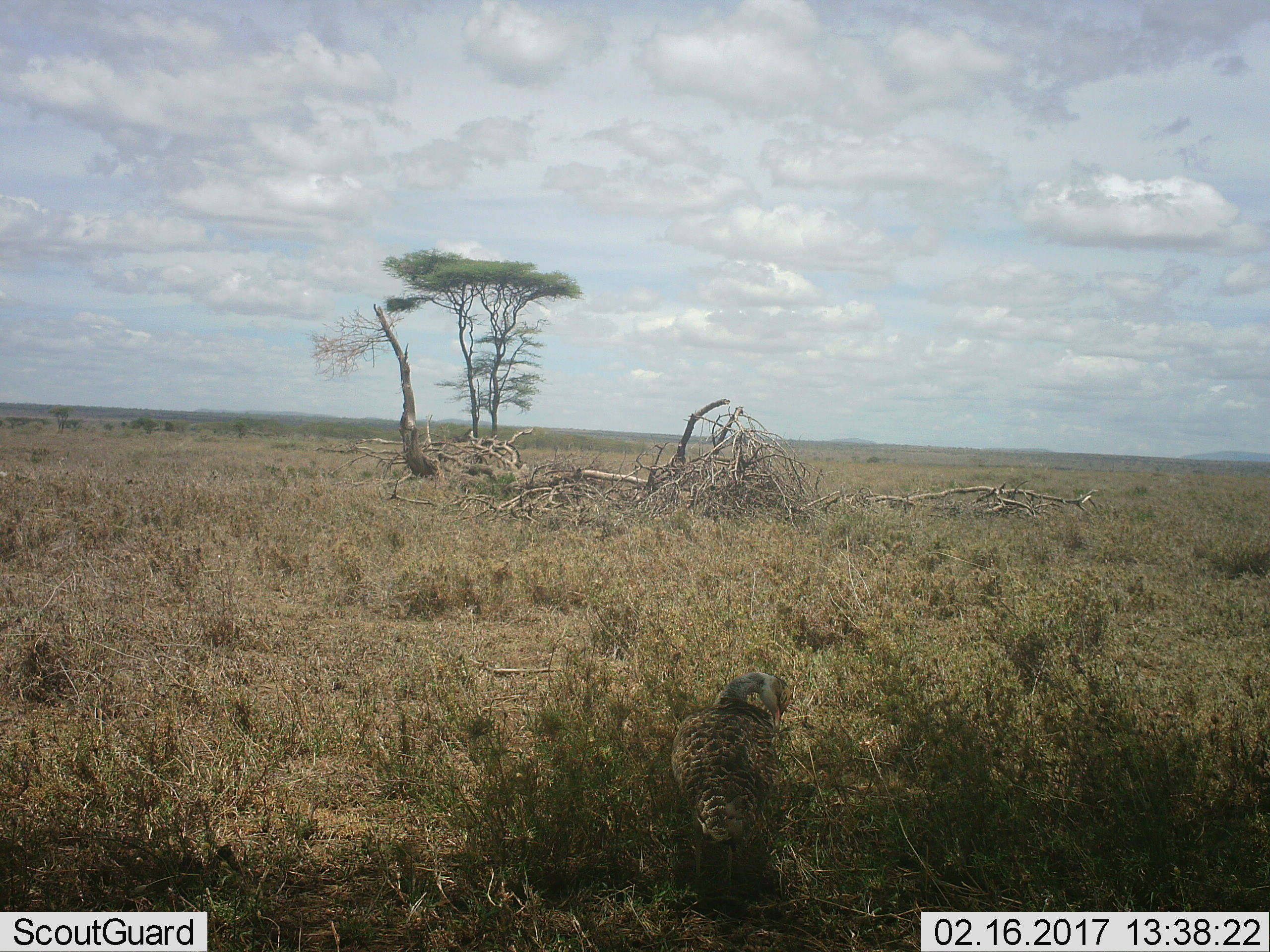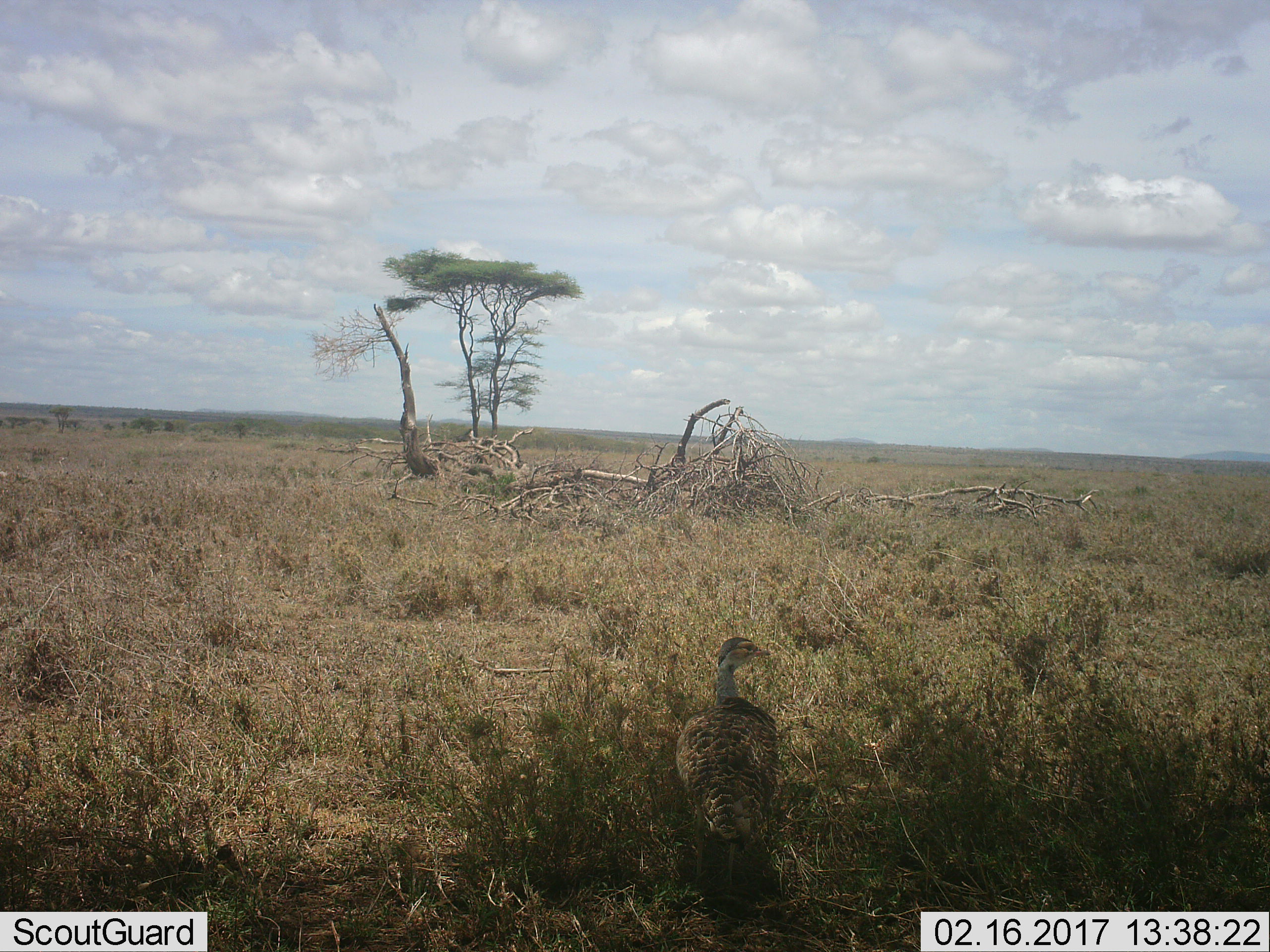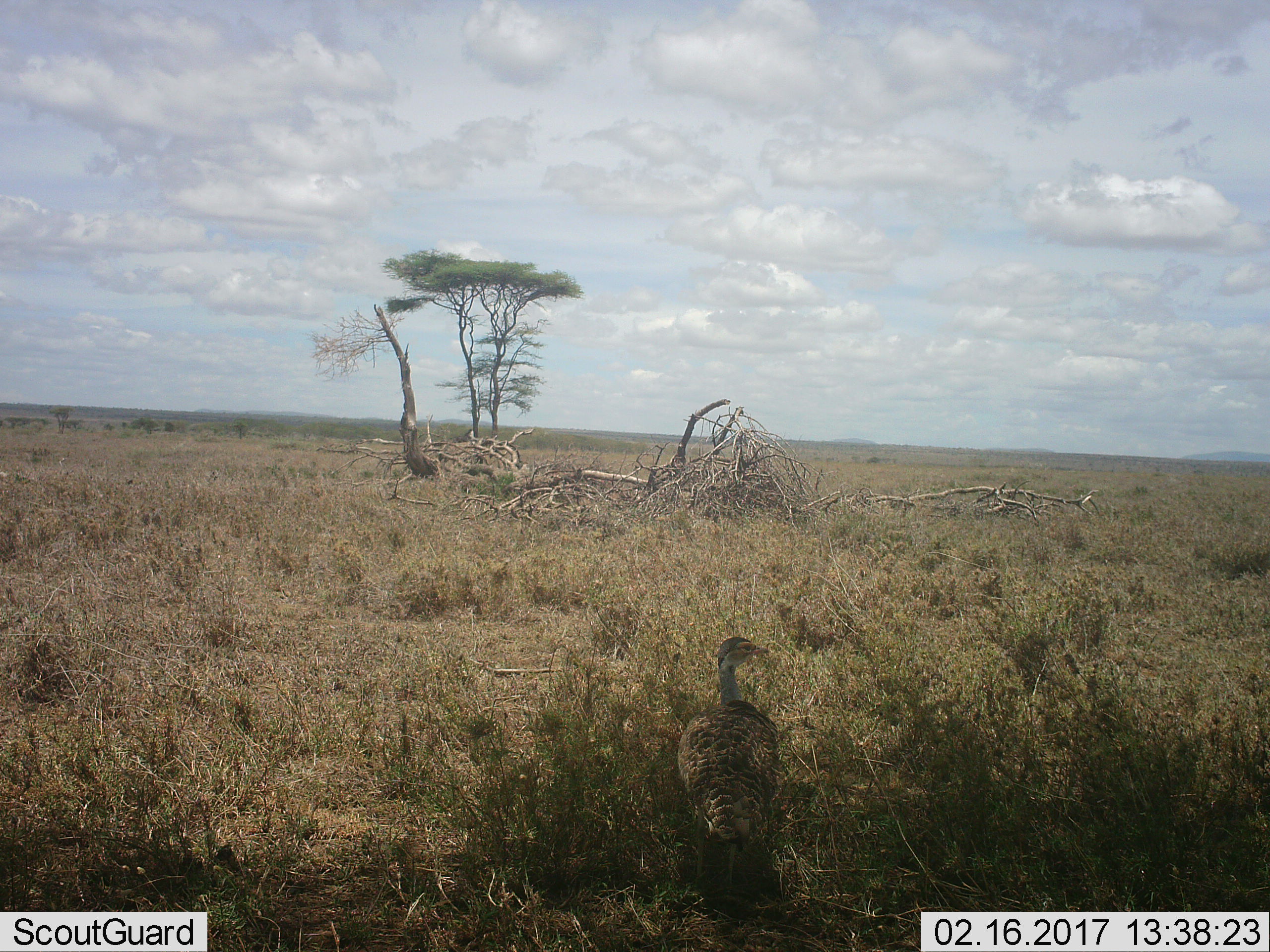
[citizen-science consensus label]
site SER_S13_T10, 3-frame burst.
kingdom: Animalia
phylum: Chordata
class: Aves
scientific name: Aves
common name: bird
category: birdother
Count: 1.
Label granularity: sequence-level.